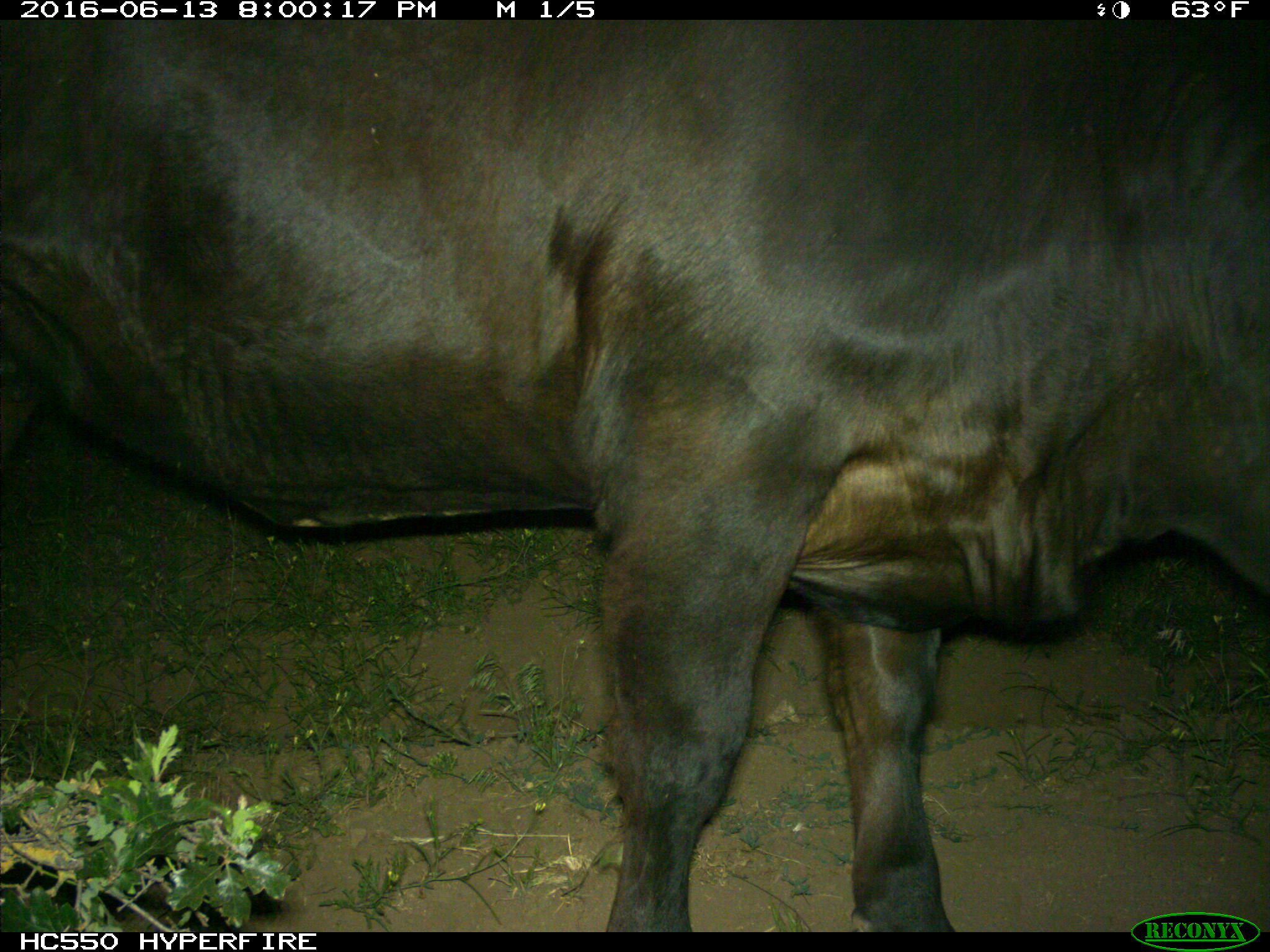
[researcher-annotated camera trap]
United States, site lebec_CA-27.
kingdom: Animalia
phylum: Chordata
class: Mammalia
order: Artiodactyla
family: Bovidae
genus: Bos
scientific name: Bos taurus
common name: domestic cow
Bos taurus (domestic cow).